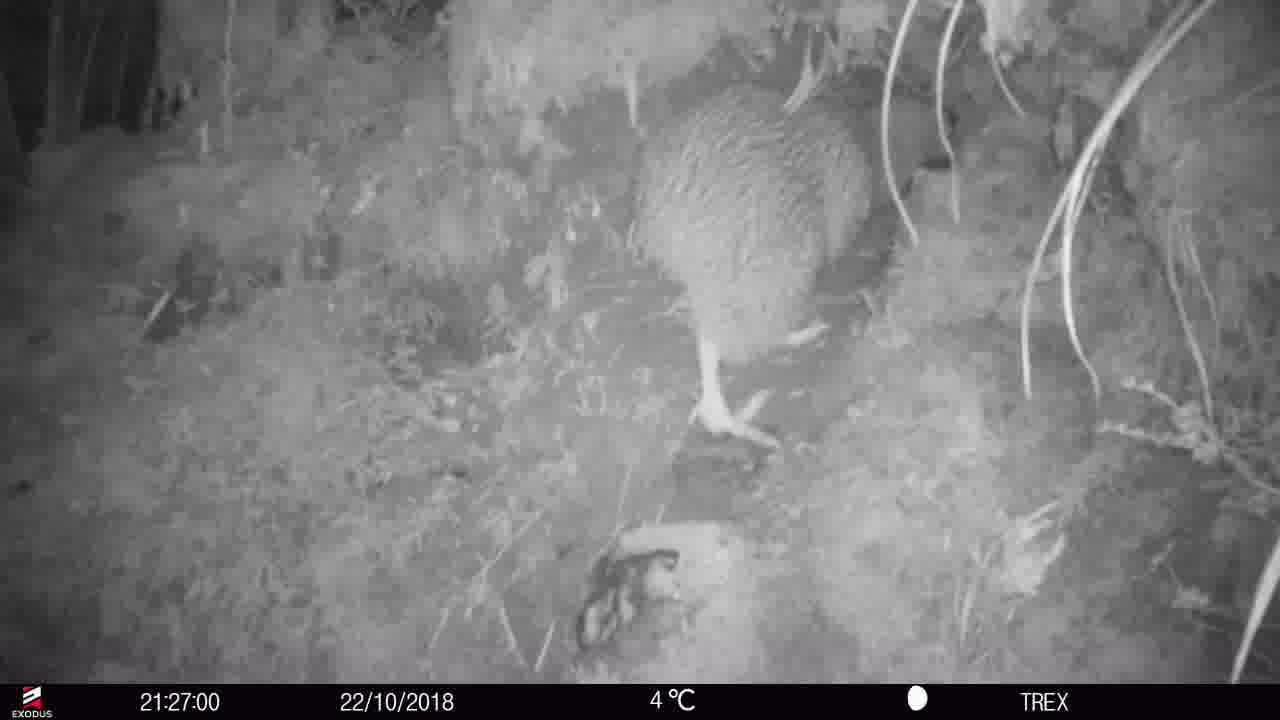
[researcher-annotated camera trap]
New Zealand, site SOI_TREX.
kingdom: Animalia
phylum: Chordata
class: Aves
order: Apterygiformes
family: Apterygidae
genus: Apteryx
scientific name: Apteryx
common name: kiwi